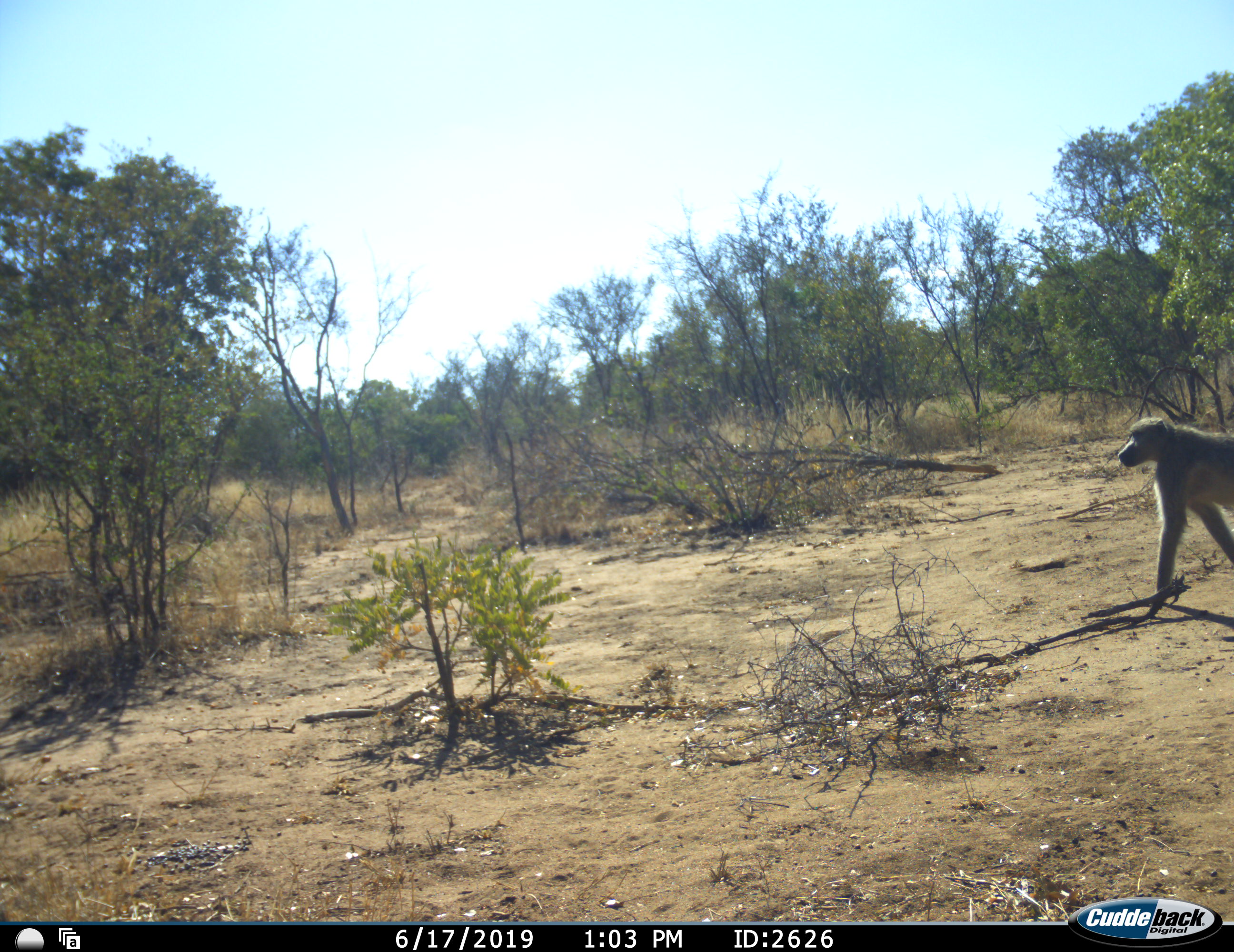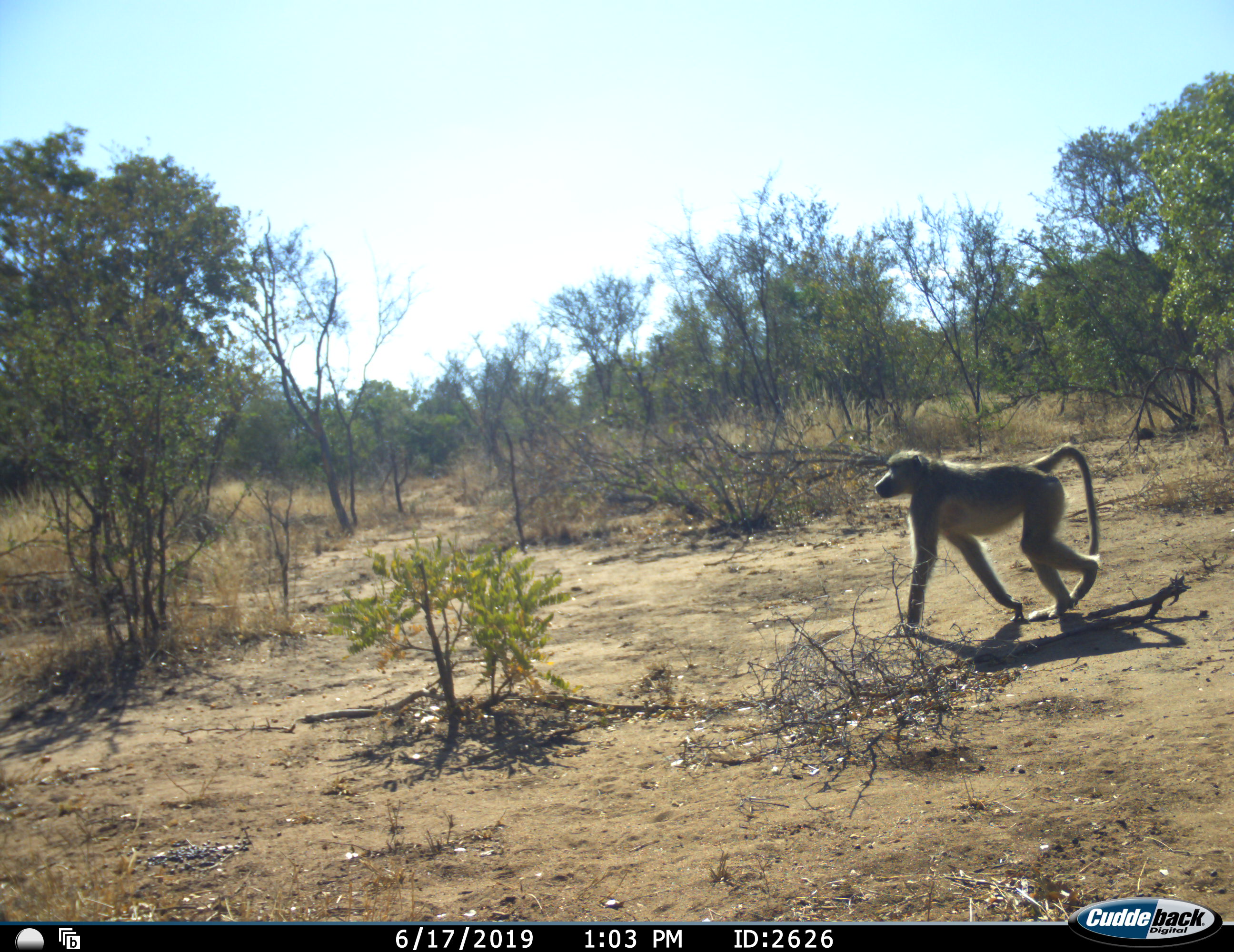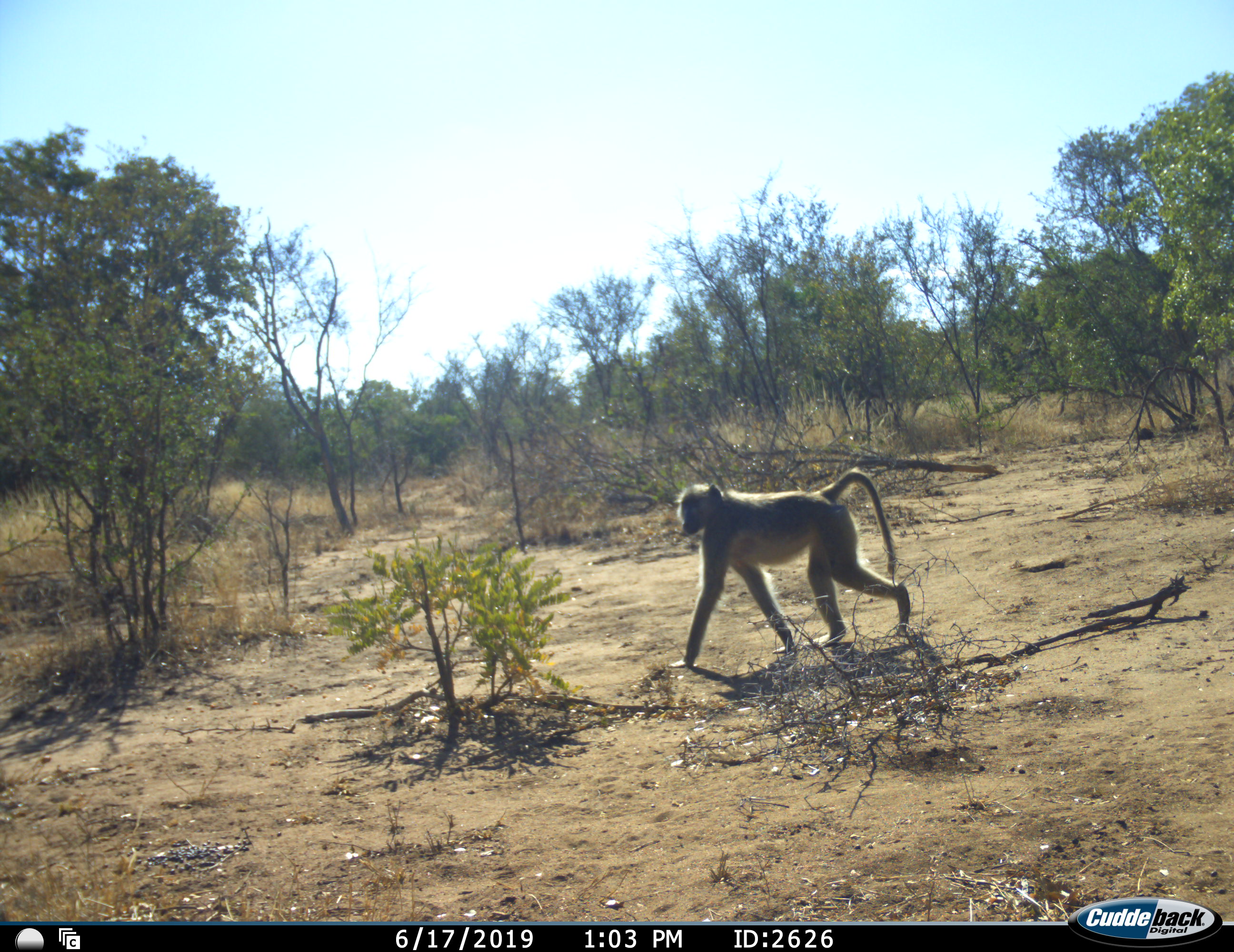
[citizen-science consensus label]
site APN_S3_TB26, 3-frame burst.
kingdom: Animalia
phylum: Chordata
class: Mammalia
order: Primates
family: Cercopithecidae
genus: Papio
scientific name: Papio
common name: baboon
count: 1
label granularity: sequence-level